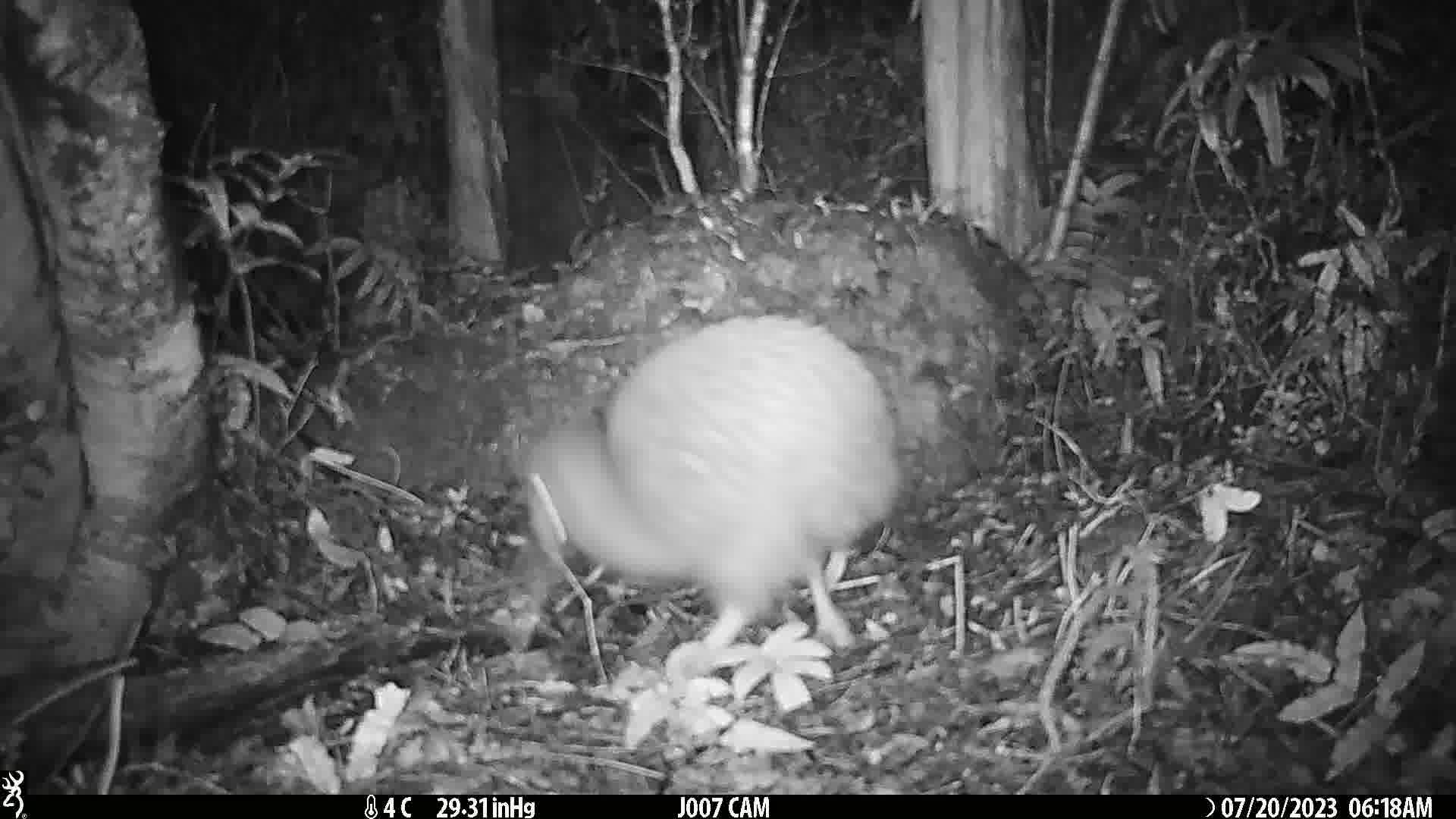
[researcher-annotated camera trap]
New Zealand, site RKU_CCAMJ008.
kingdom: Animalia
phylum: Chordata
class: Aves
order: Apterygiformes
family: Apterygidae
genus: Apteryx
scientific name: Apteryx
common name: kiwi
Kiwi (Apteryx).